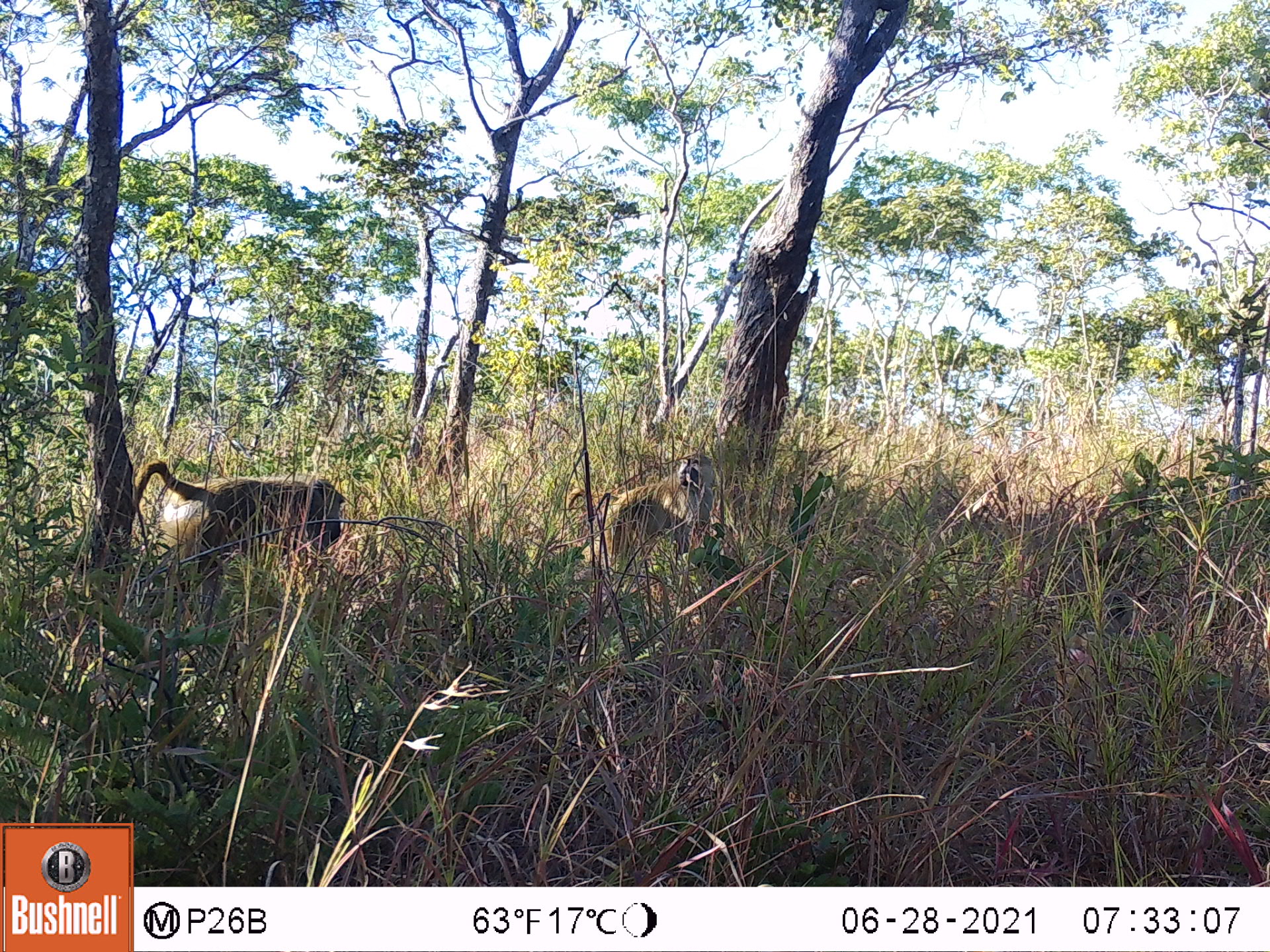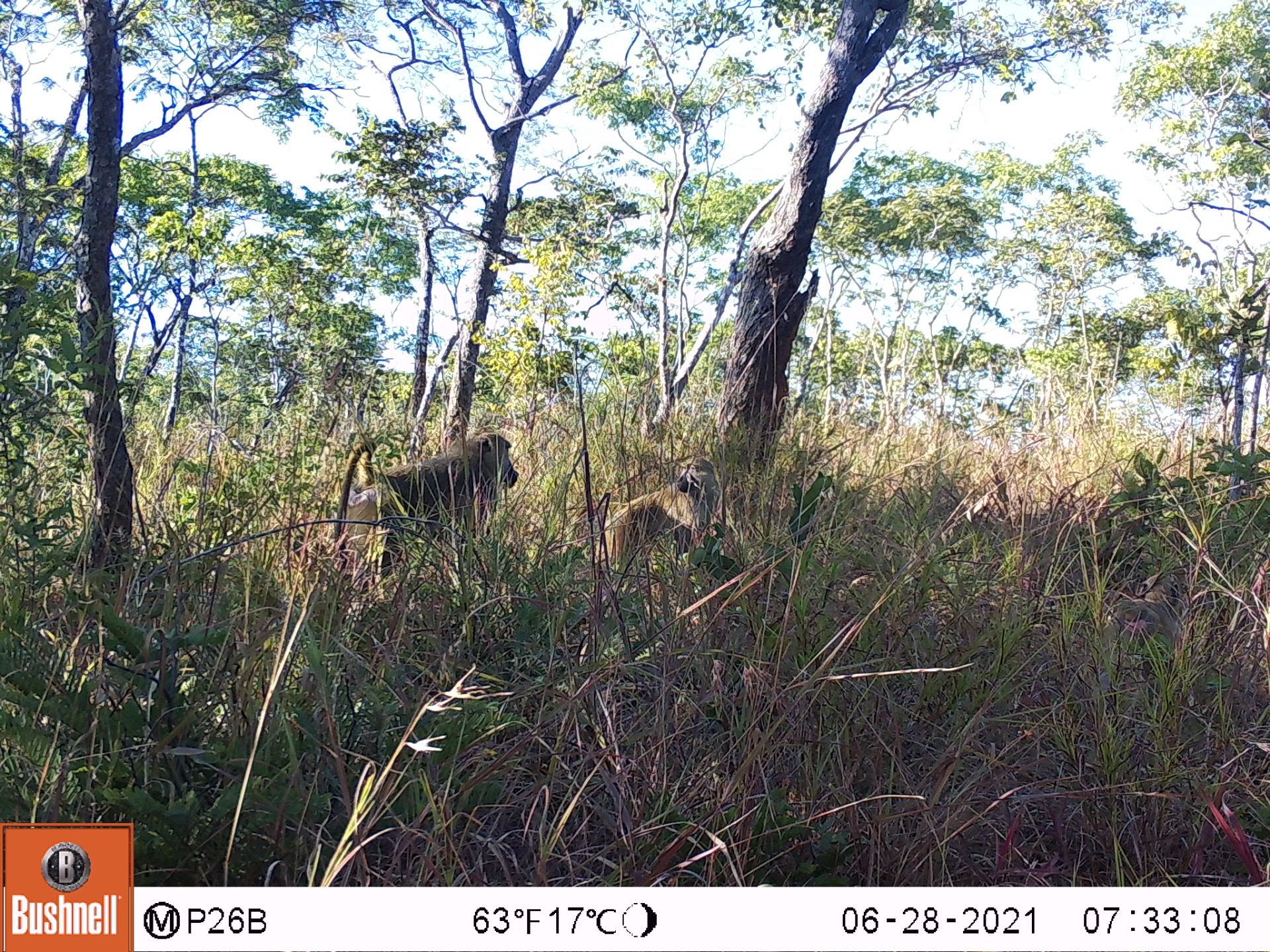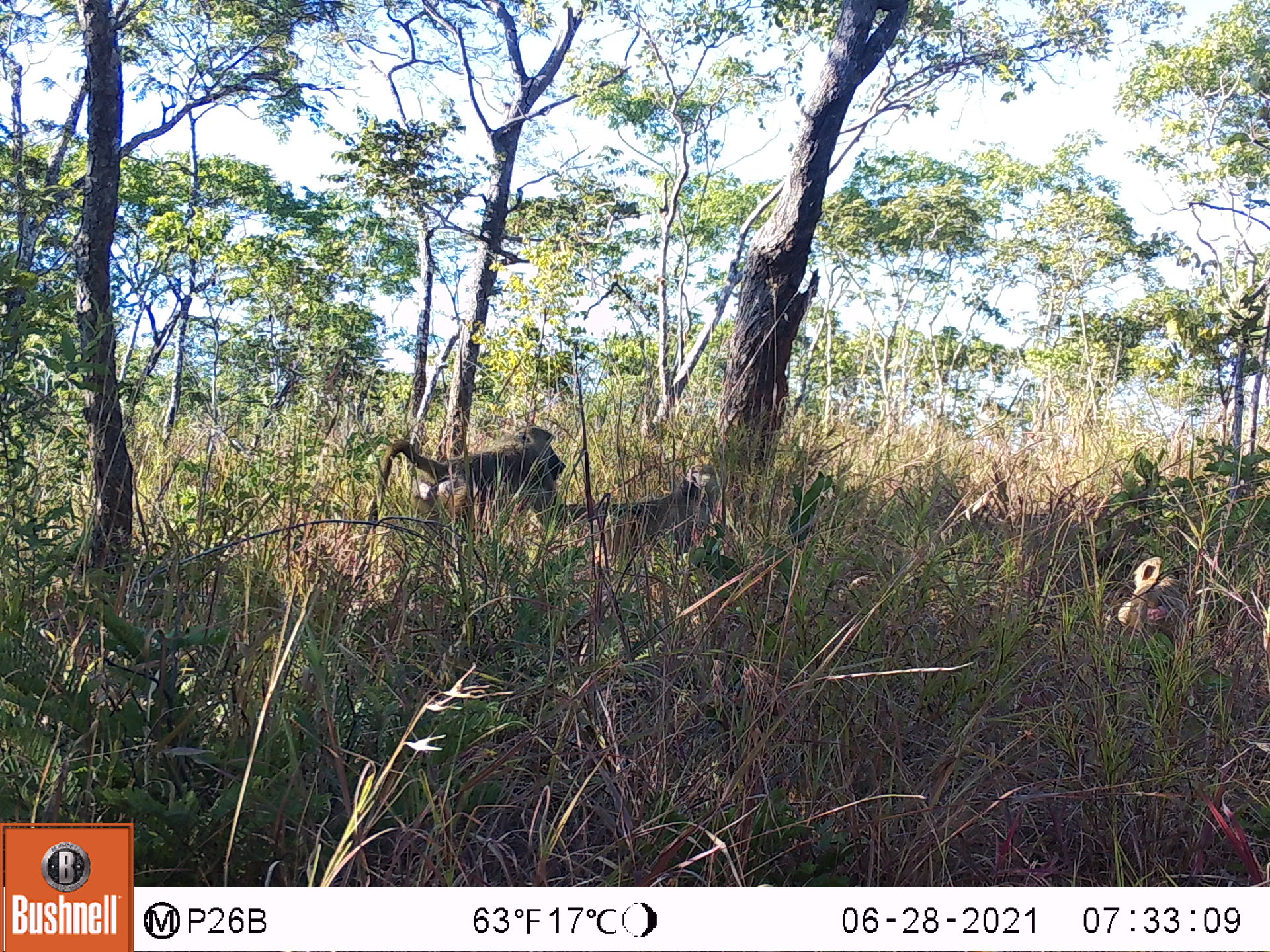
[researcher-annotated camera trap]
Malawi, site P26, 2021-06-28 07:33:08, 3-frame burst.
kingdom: Animalia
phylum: Chordata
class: Mammalia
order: Primates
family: Cercopithecidae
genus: Papio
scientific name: Papio cynocephalus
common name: yellow baboon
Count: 3.